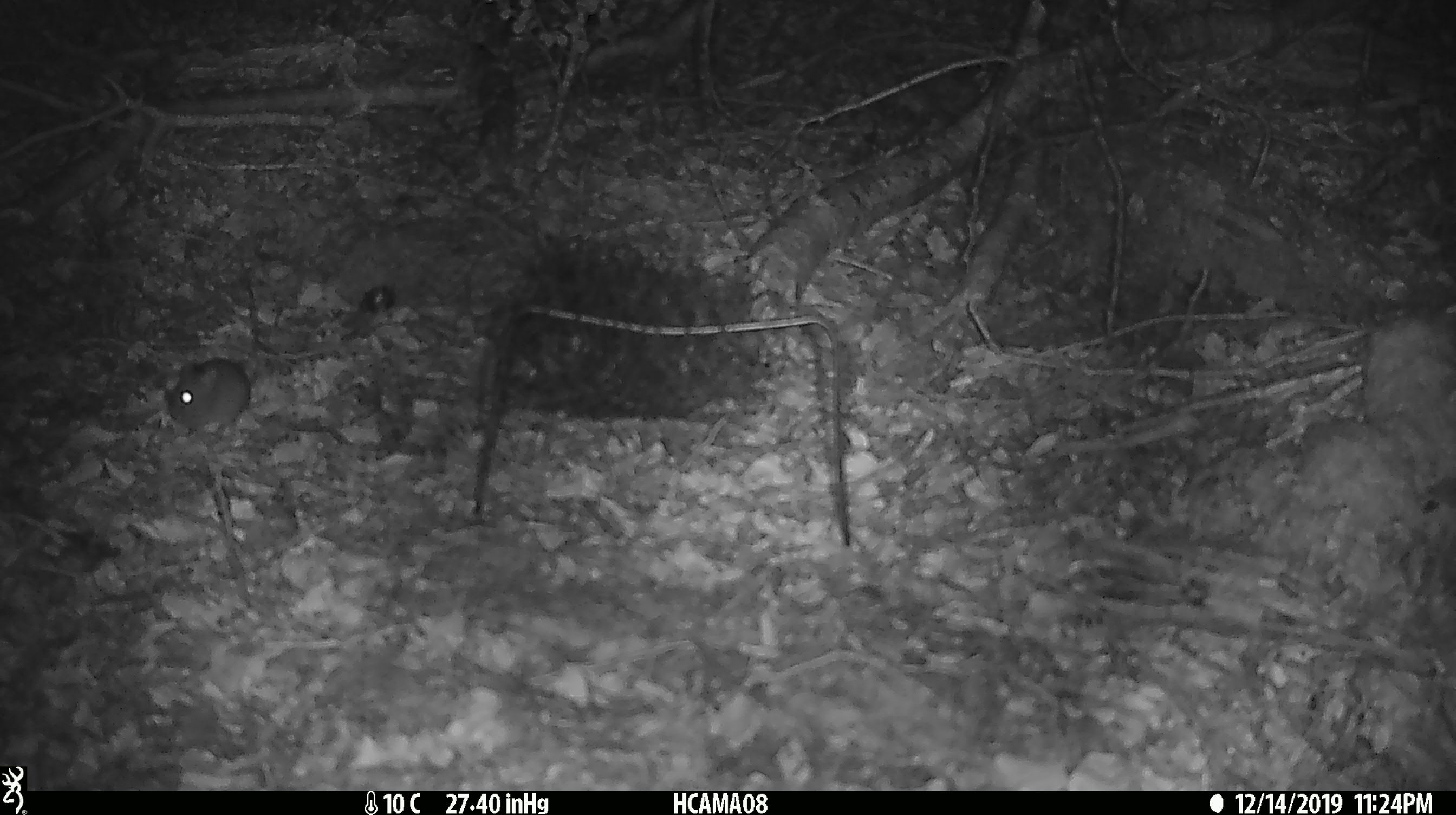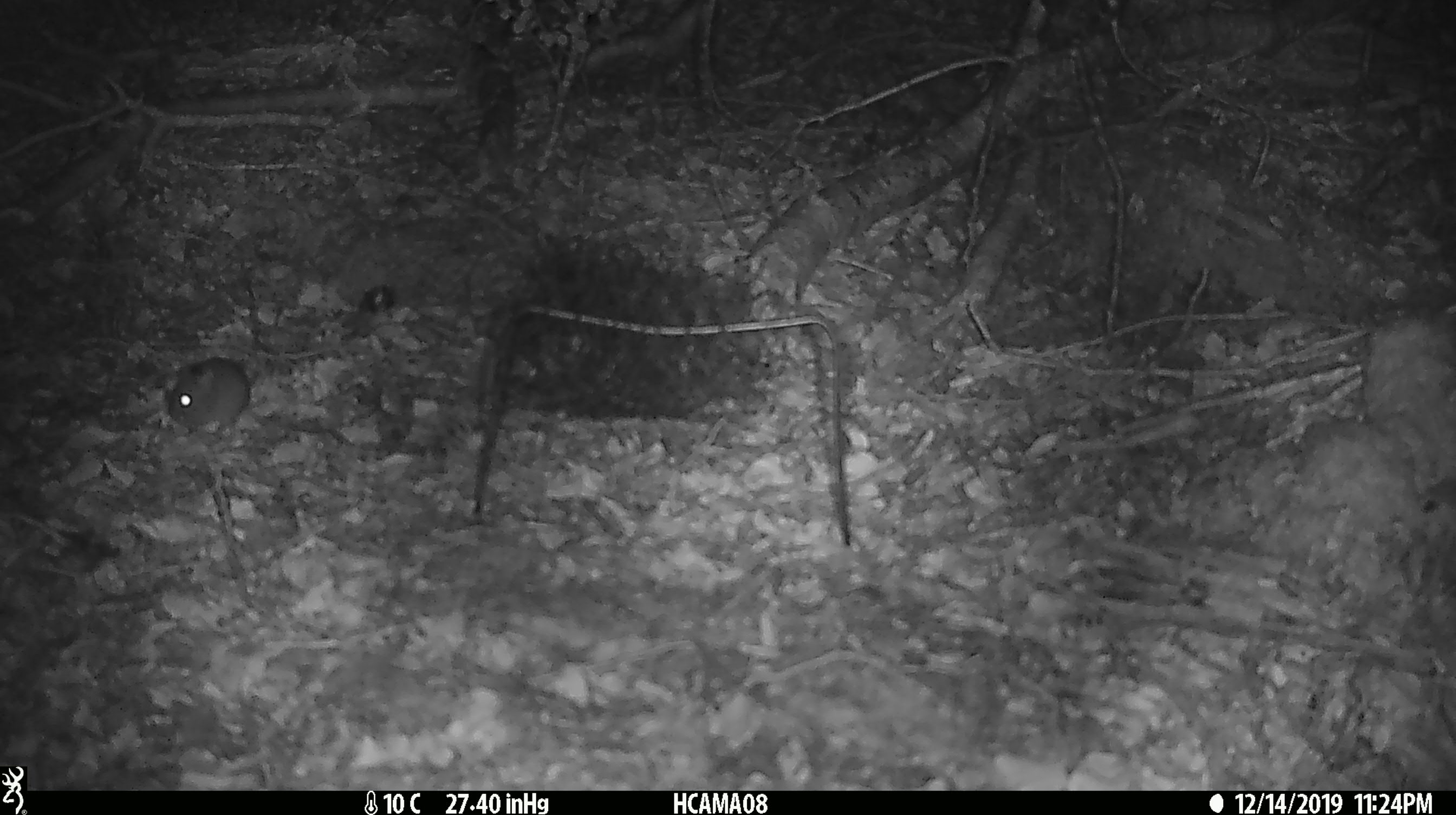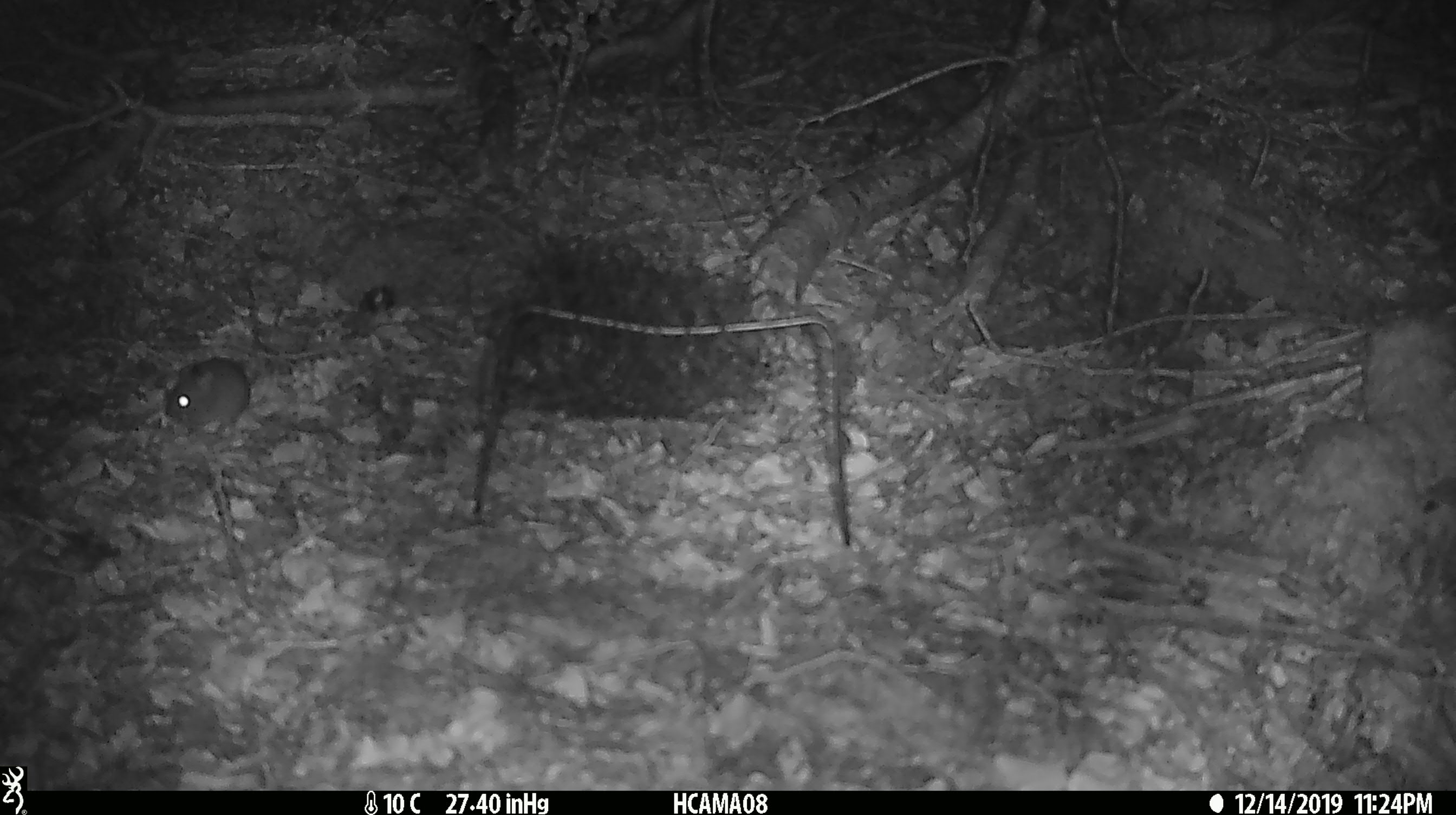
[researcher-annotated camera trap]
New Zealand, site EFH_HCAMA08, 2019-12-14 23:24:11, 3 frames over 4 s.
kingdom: Animalia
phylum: Chordata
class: Mammalia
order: Rodentia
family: Muridae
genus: Mus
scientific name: Mus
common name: mouse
Mouse (Mus).